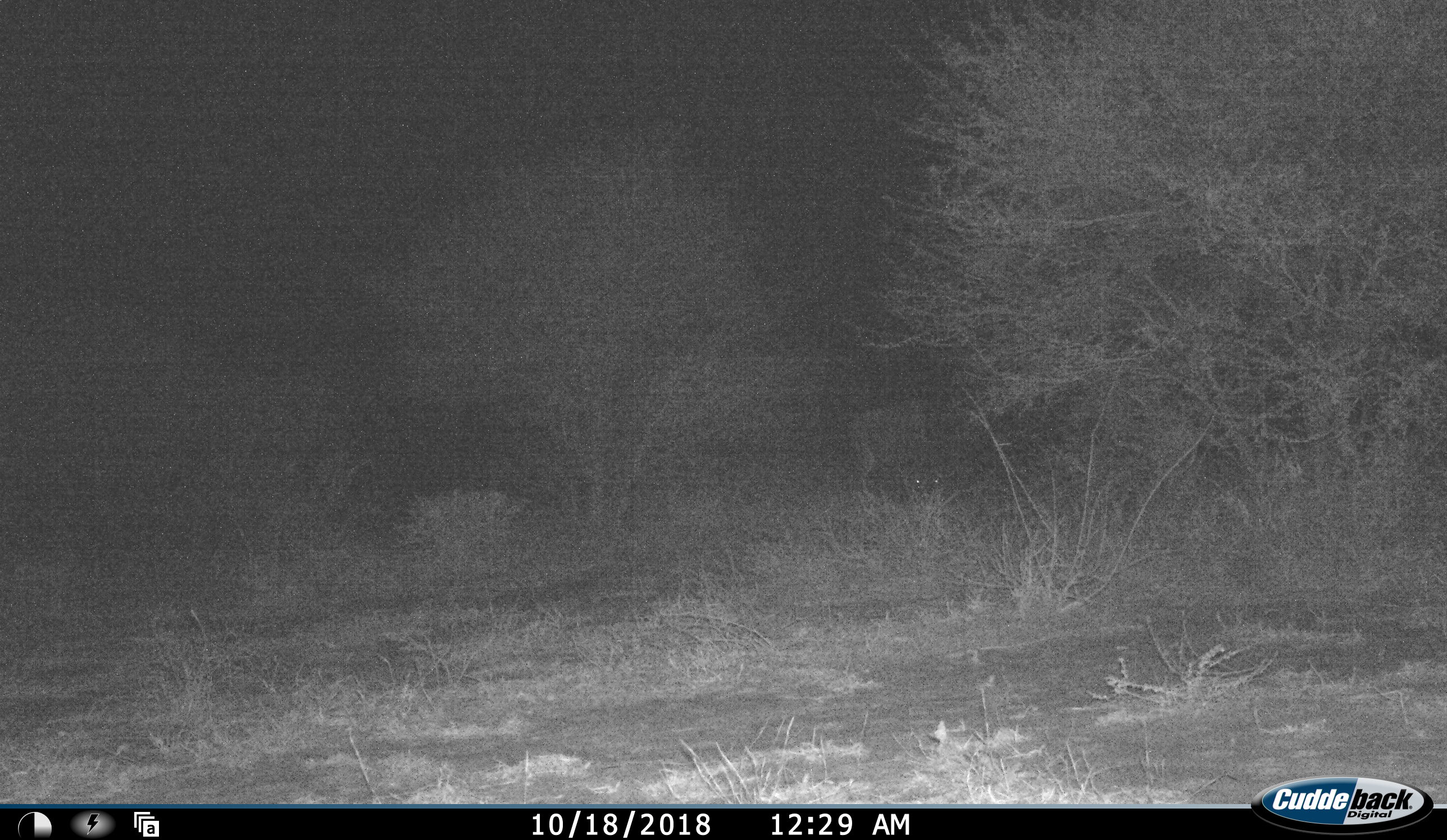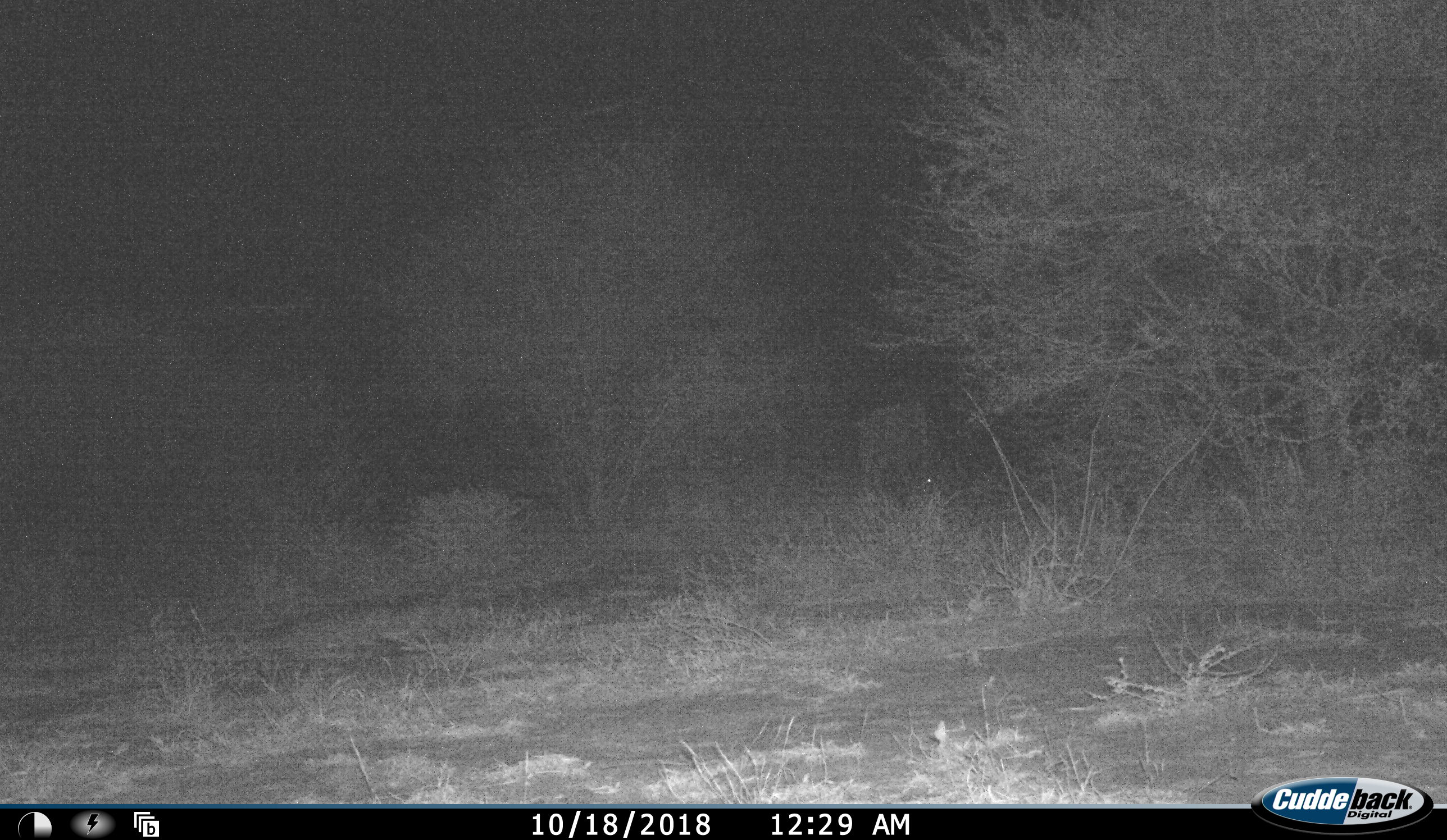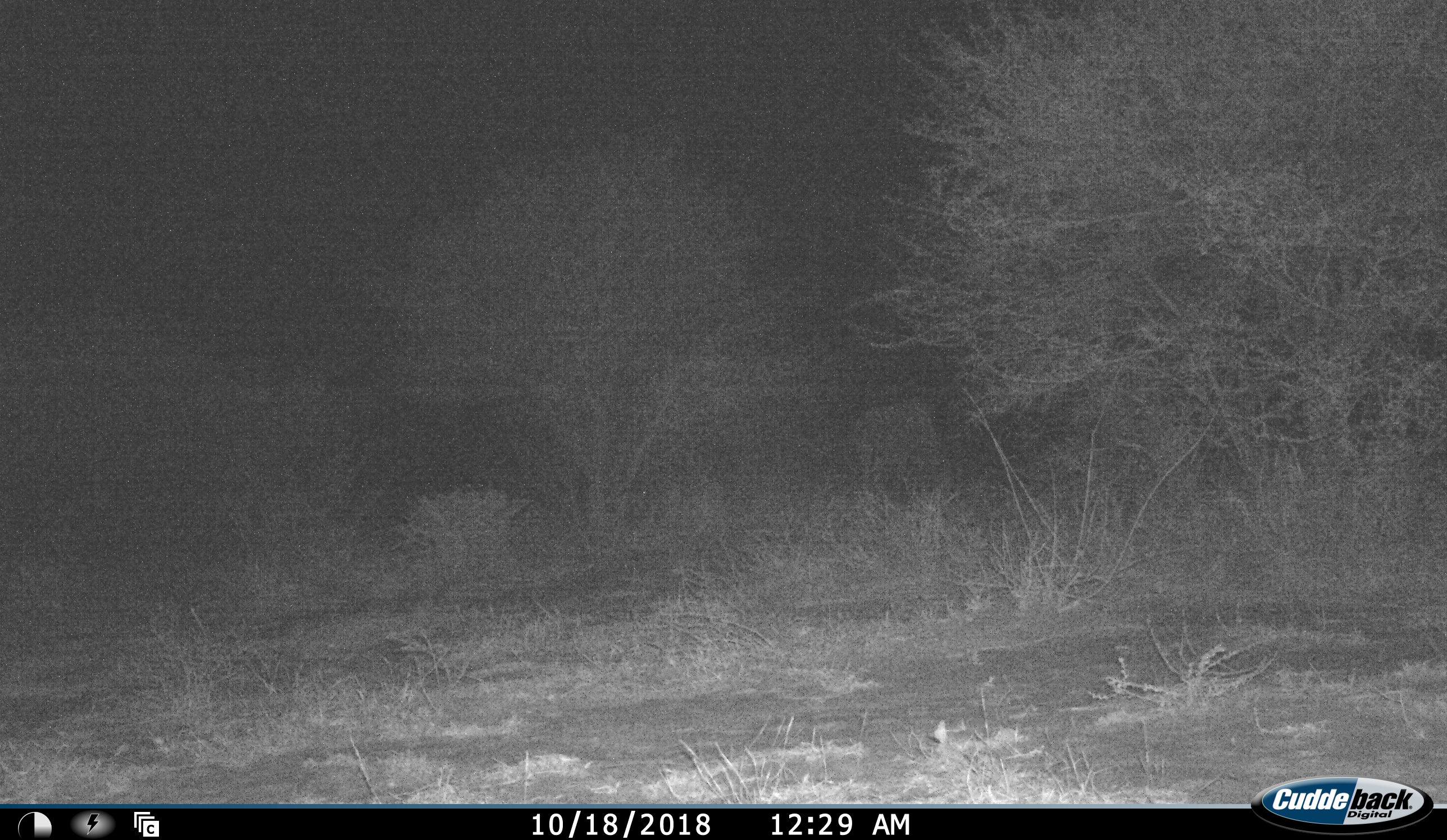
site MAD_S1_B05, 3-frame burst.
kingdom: Animalia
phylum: Chordata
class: Mammalia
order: Carnivora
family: Hyaenidae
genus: Crocuta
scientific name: Crocuta crocuta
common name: spotted hyena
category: hyenaspotted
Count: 1.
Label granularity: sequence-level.